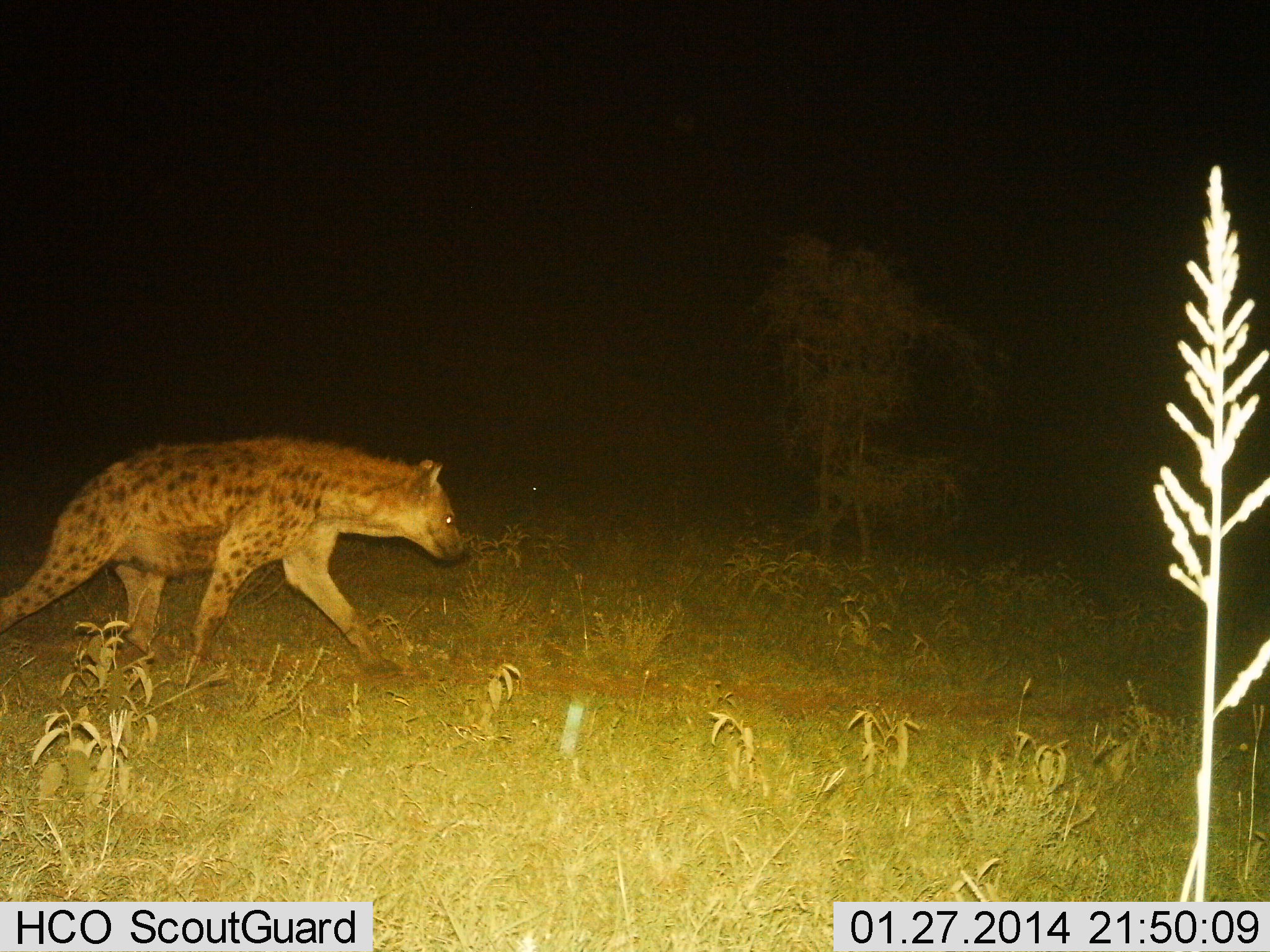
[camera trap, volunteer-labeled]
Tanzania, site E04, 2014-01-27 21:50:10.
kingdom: Animalia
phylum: Chordata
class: Mammalia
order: Carnivora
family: Hyaenidae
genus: Crocuta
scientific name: Crocuta crocuta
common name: spotted hyena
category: hyenaspotted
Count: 1.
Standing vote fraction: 0%.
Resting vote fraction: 0%.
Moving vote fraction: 100%.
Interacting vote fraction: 0%.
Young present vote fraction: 0%.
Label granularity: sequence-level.